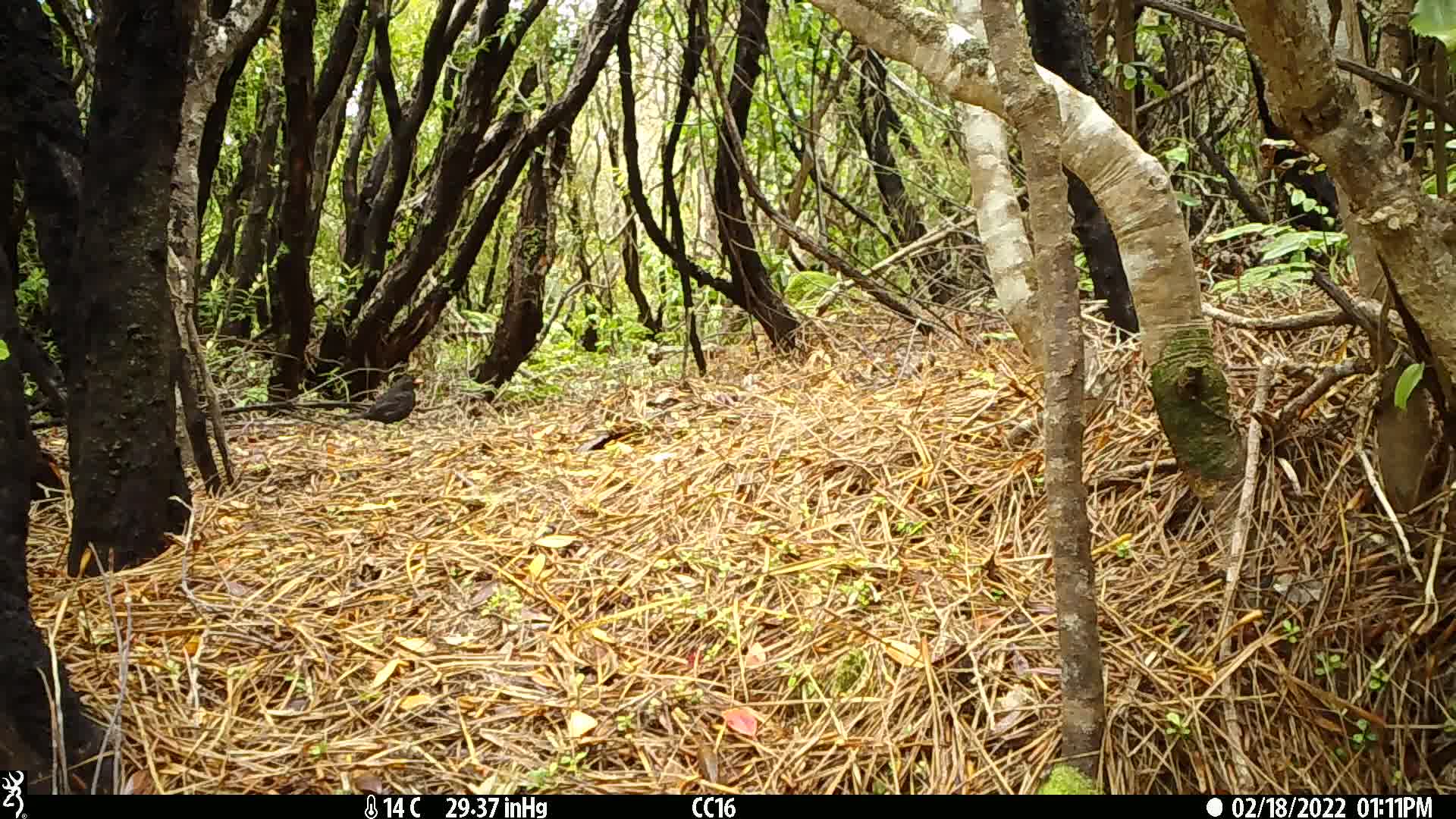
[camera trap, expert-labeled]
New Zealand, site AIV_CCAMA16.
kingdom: Animalia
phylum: Chordata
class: Aves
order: Passeriformes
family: Turdidae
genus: Turdus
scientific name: Turdus merula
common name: eurasian blackbird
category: blackbird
Blackbird (eurasian blackbird) (Turdus merula).